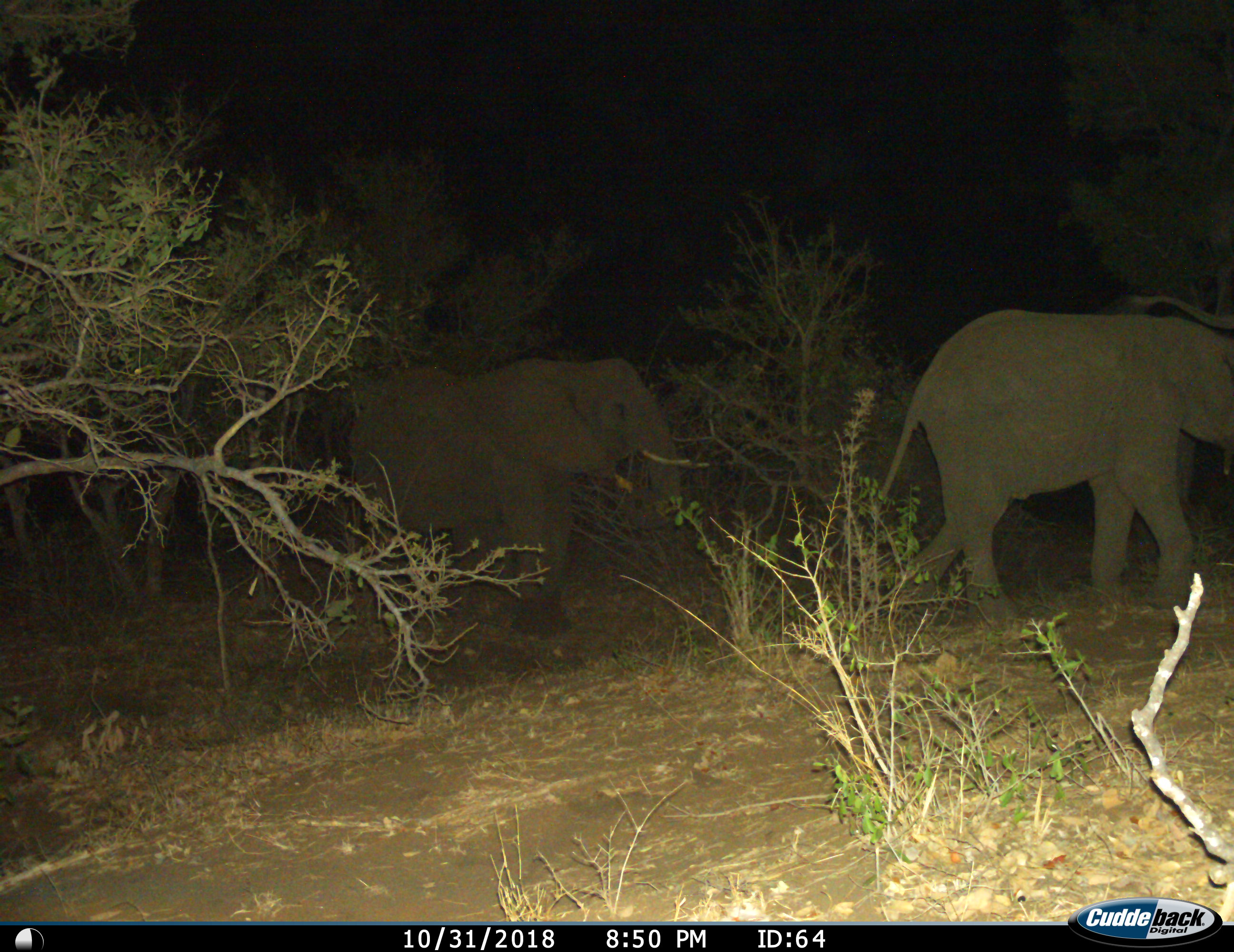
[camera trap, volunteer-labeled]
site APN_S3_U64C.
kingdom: Animalia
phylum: Chordata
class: Mammalia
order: Proboscidea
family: Elephantidae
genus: Loxodonta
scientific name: Loxodonta africana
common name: african bush elephant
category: elephant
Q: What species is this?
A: Elephant (african bush elephant) (Loxodonta africana).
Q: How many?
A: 2.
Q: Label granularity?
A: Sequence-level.